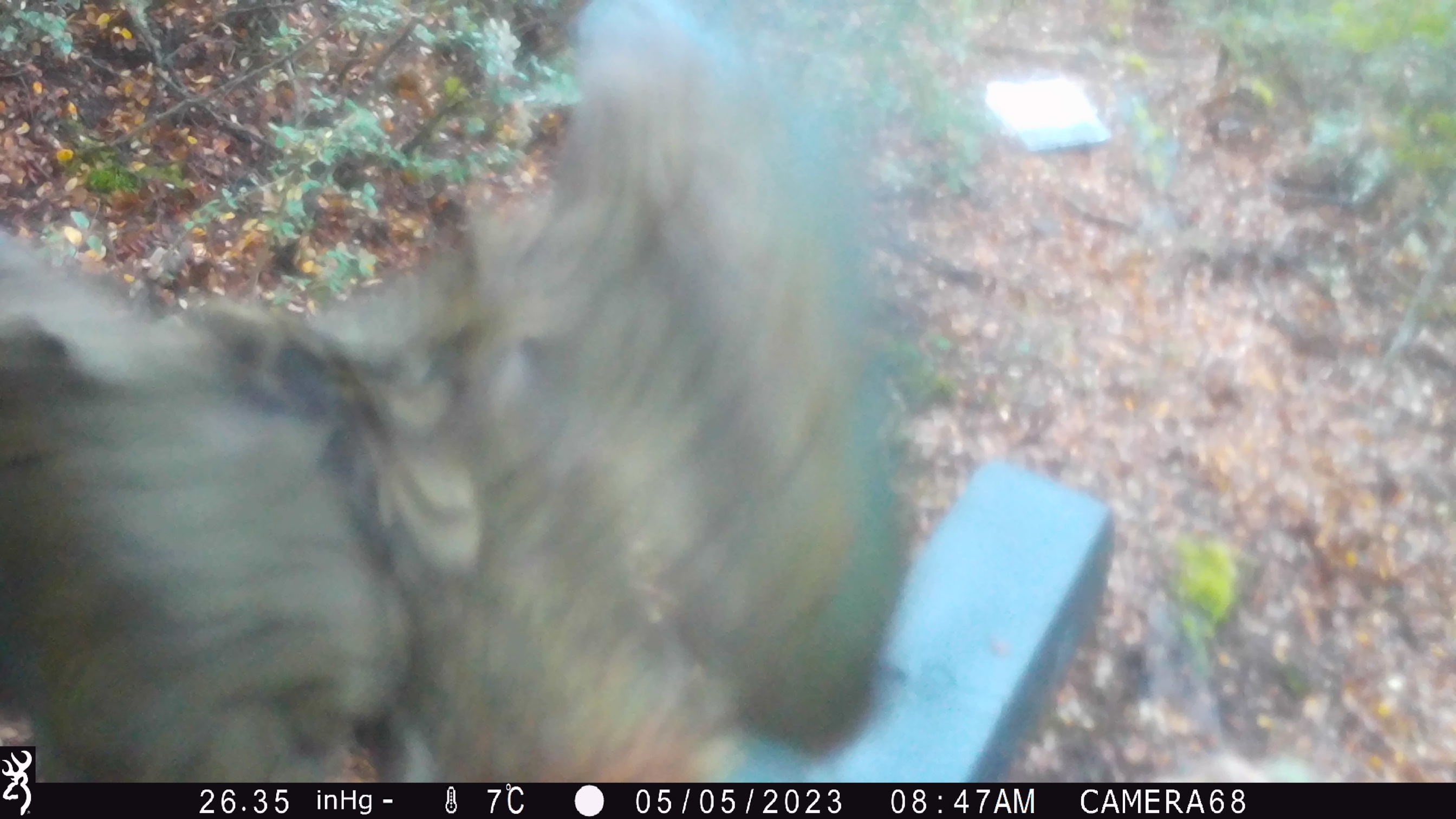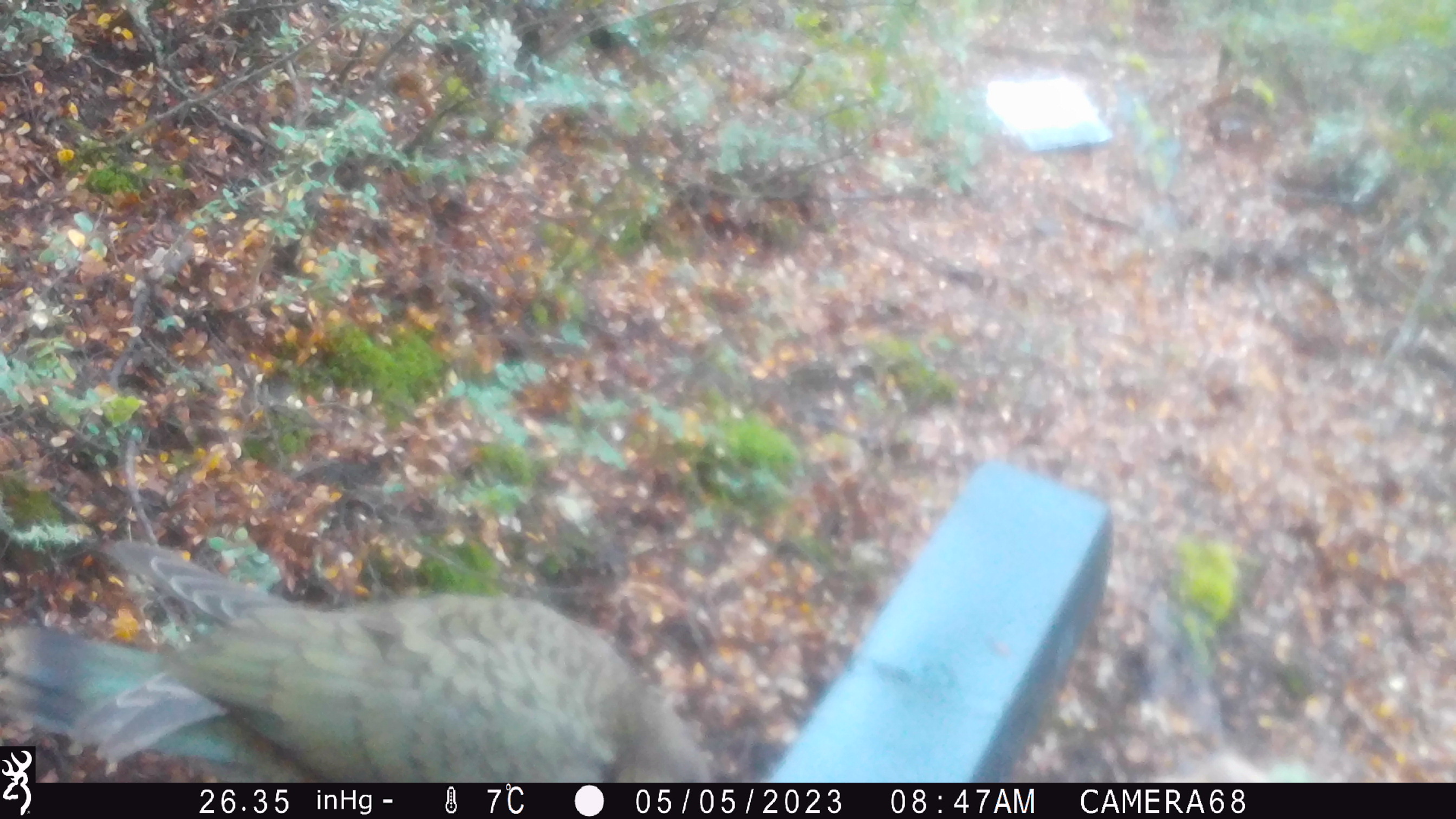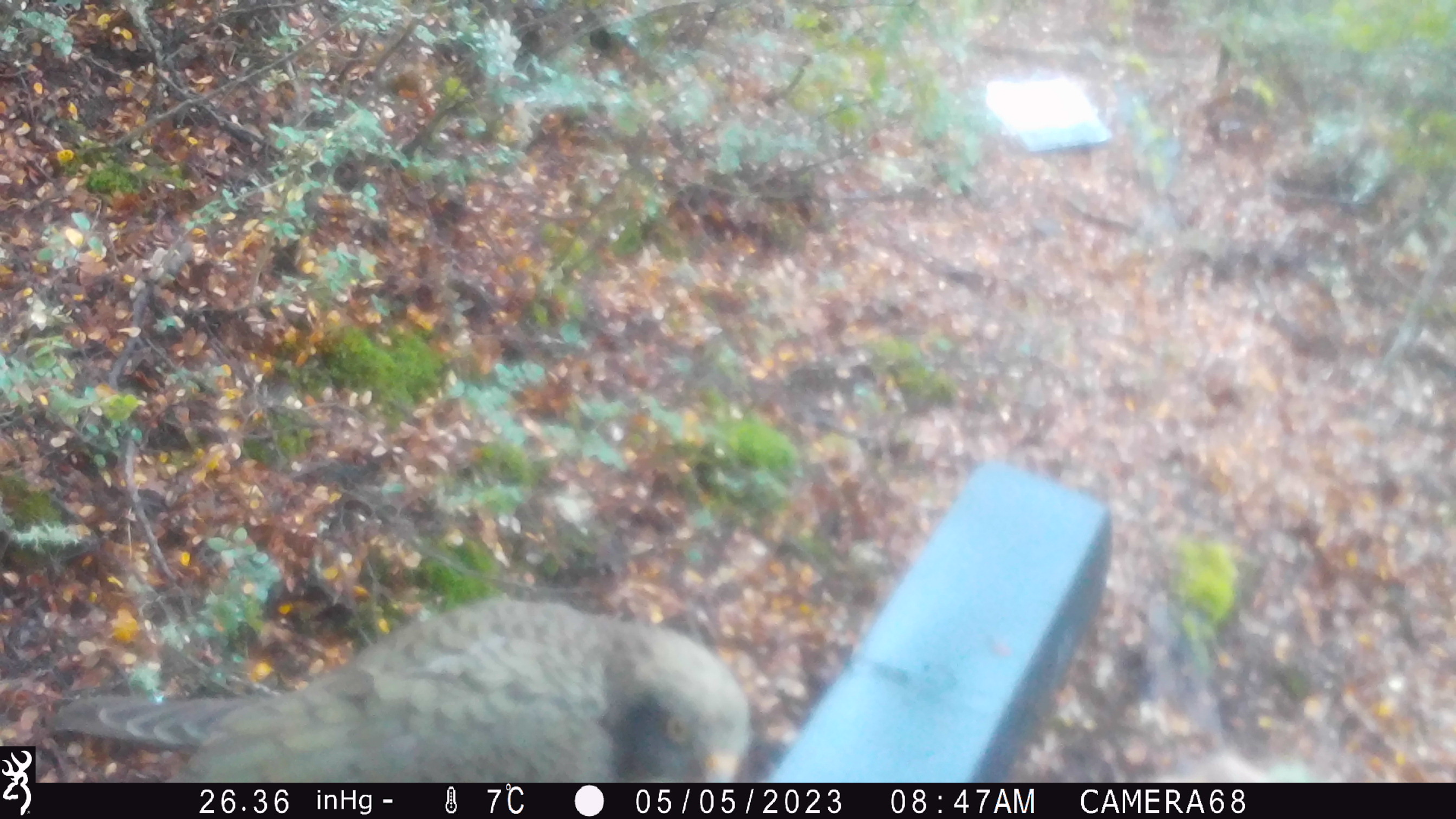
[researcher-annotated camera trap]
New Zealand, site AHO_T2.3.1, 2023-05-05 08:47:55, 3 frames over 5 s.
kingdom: Animalia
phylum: Chordata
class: Aves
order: Psittaciformes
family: Strigopidae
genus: Nestor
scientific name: Nestor notabilis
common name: kea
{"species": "kea (Nestor notabilis)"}